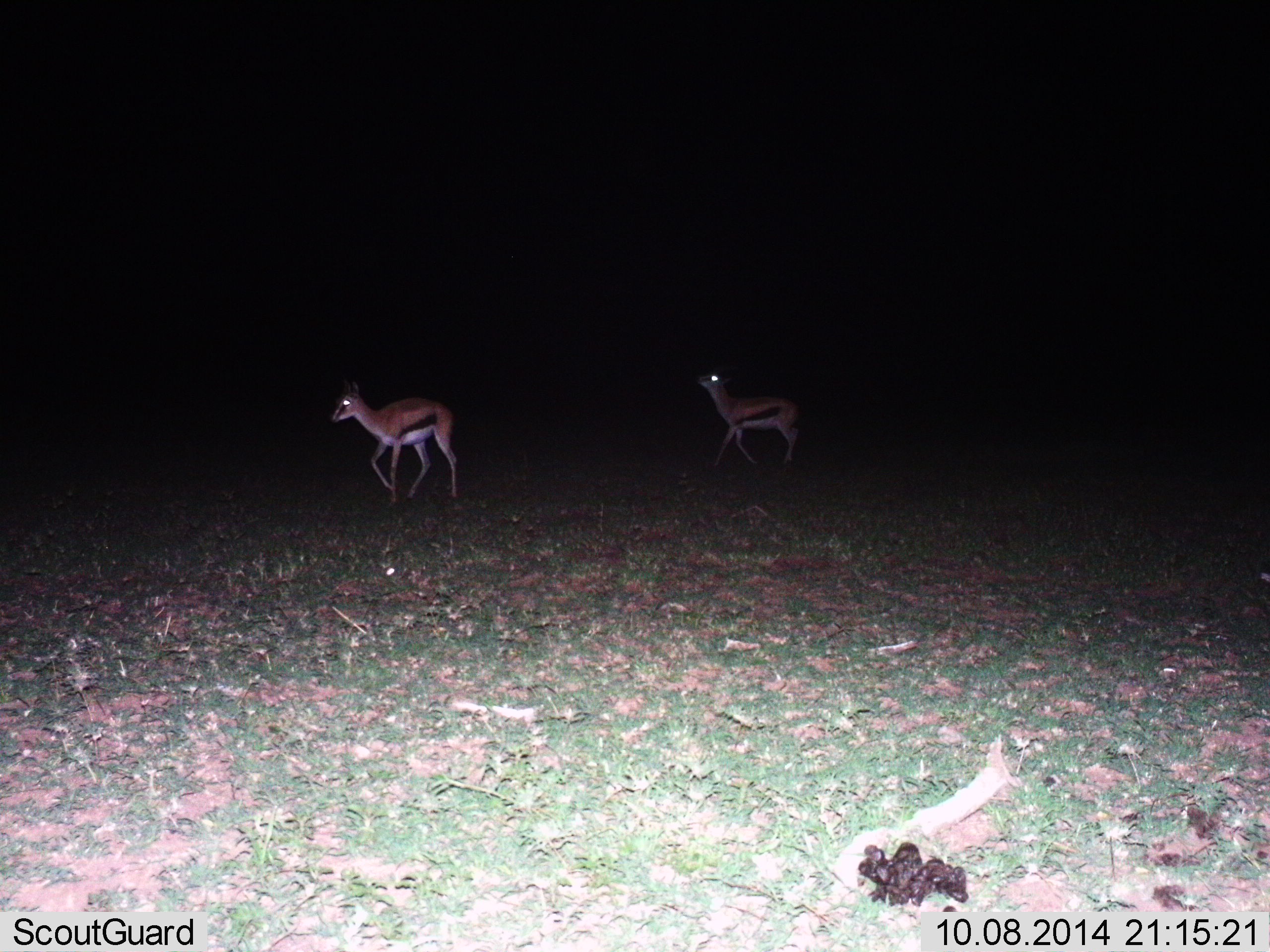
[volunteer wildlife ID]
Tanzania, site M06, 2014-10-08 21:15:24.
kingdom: Animalia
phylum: Chordata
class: Mammalia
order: Artiodactyla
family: Bovidae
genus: Eudorcas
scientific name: Eudorcas thomsonii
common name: thomson's gazelle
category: gazellethomsons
Gazellethomsons (thomson's gazelle) (Eudorcas thomsonii), count 2. Behavior (volunteer vote fractions): standing 10%, resting 0%, moving 90%, interacting 0%. Young present (vote fraction): 10%. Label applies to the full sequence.